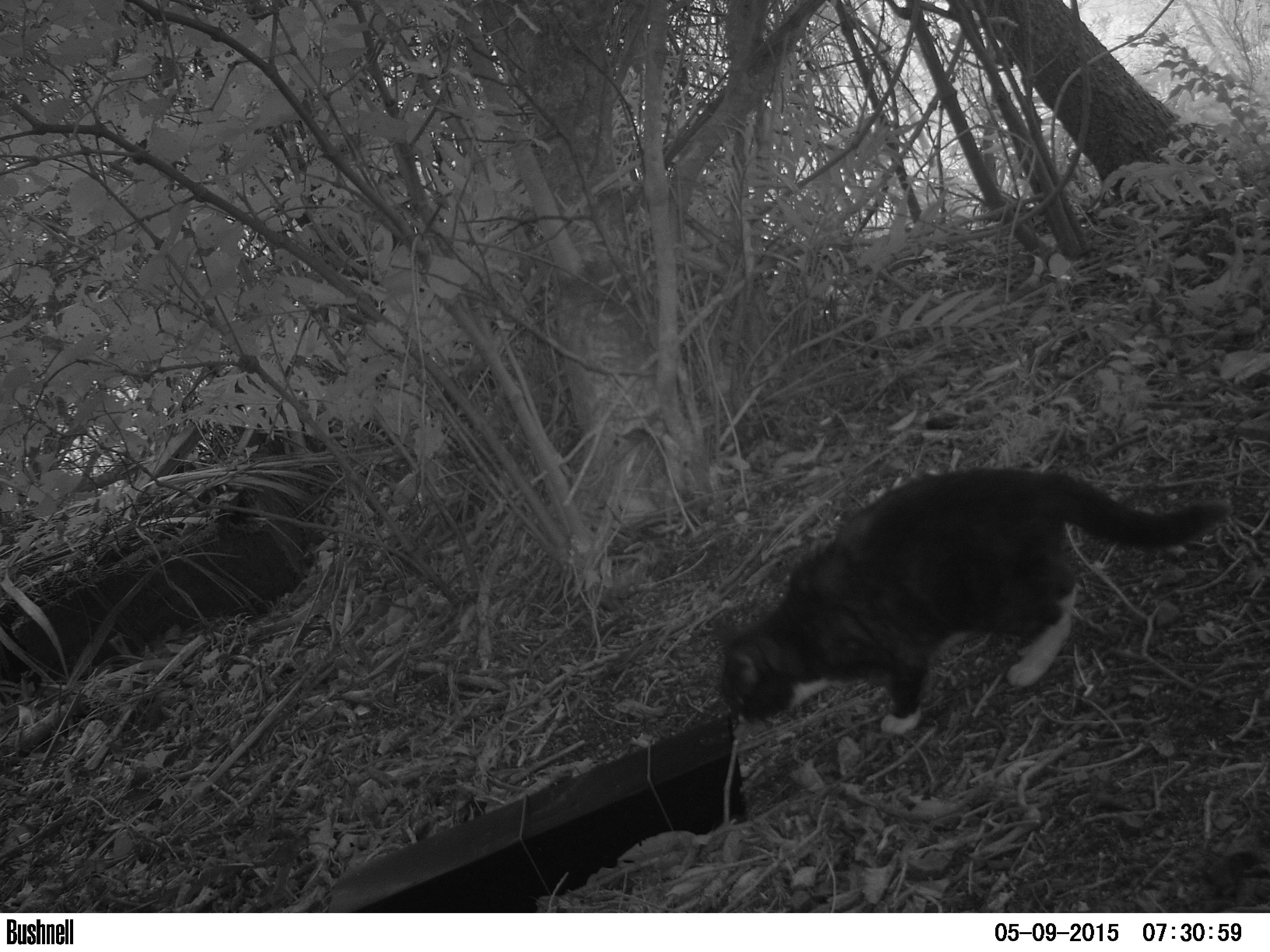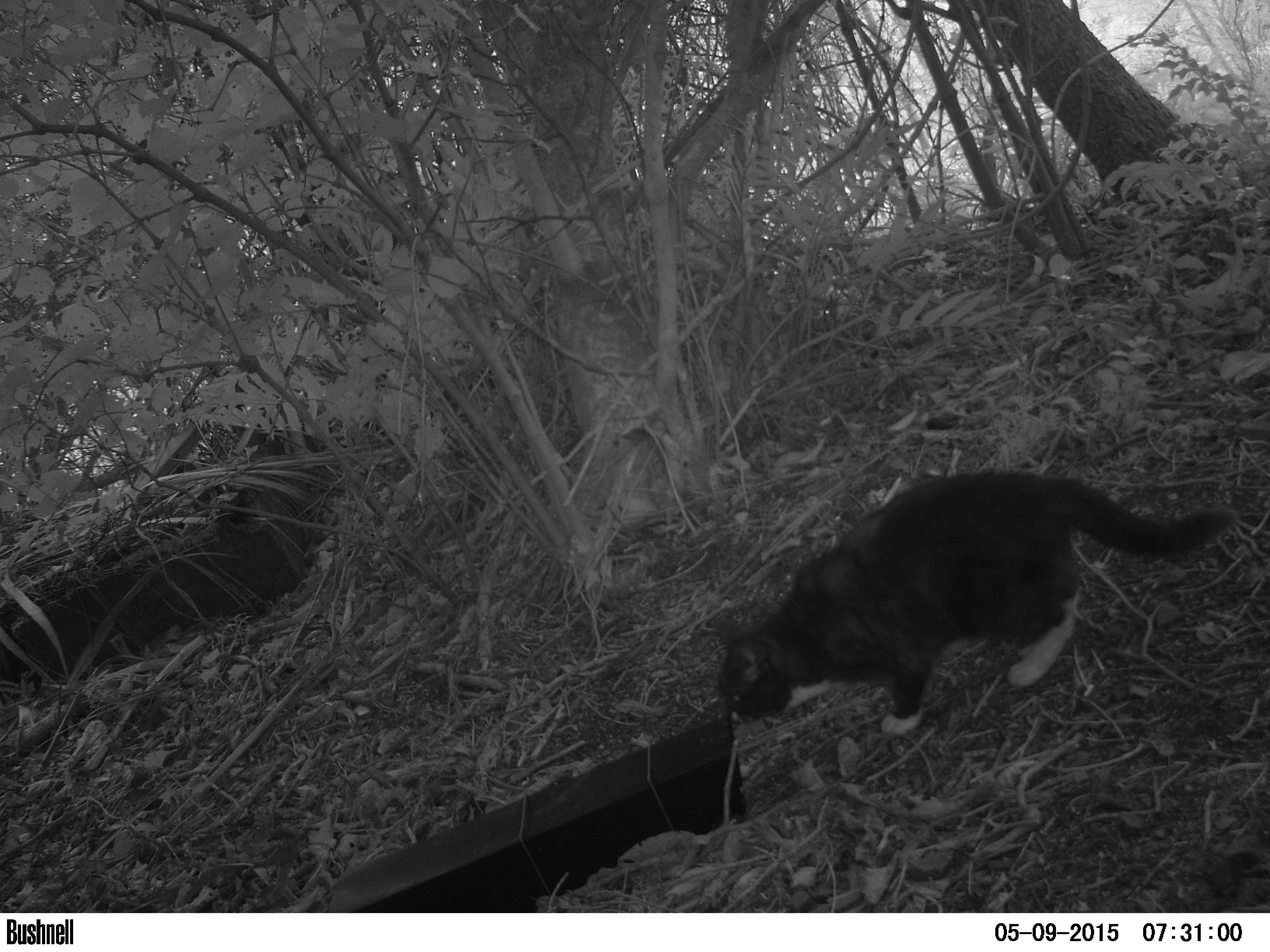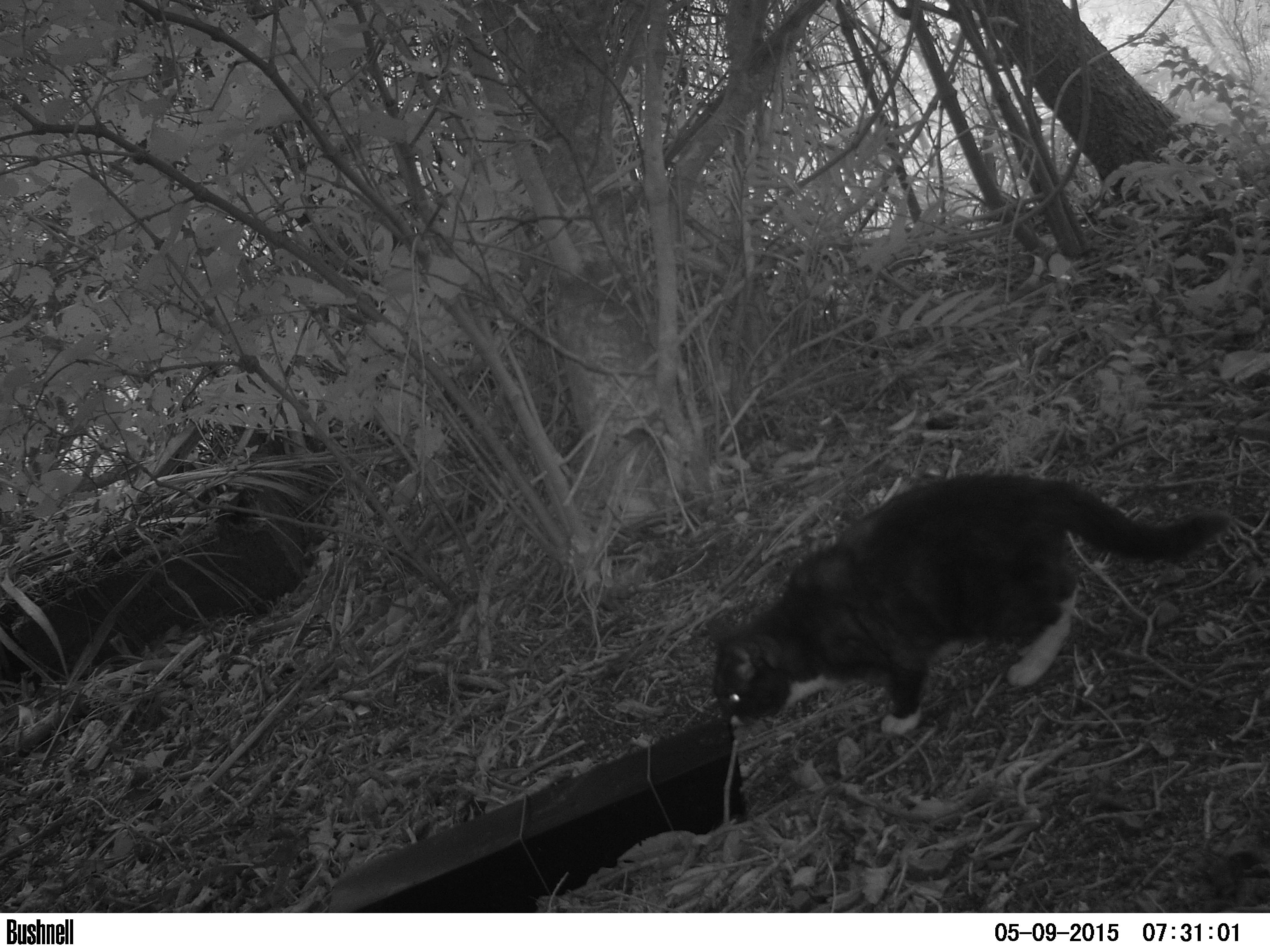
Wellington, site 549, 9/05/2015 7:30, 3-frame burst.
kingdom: Animalia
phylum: Chordata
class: Mammalia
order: Carnivora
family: Felidae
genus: Felis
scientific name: Felis catus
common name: cat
Cat (Felis catus).